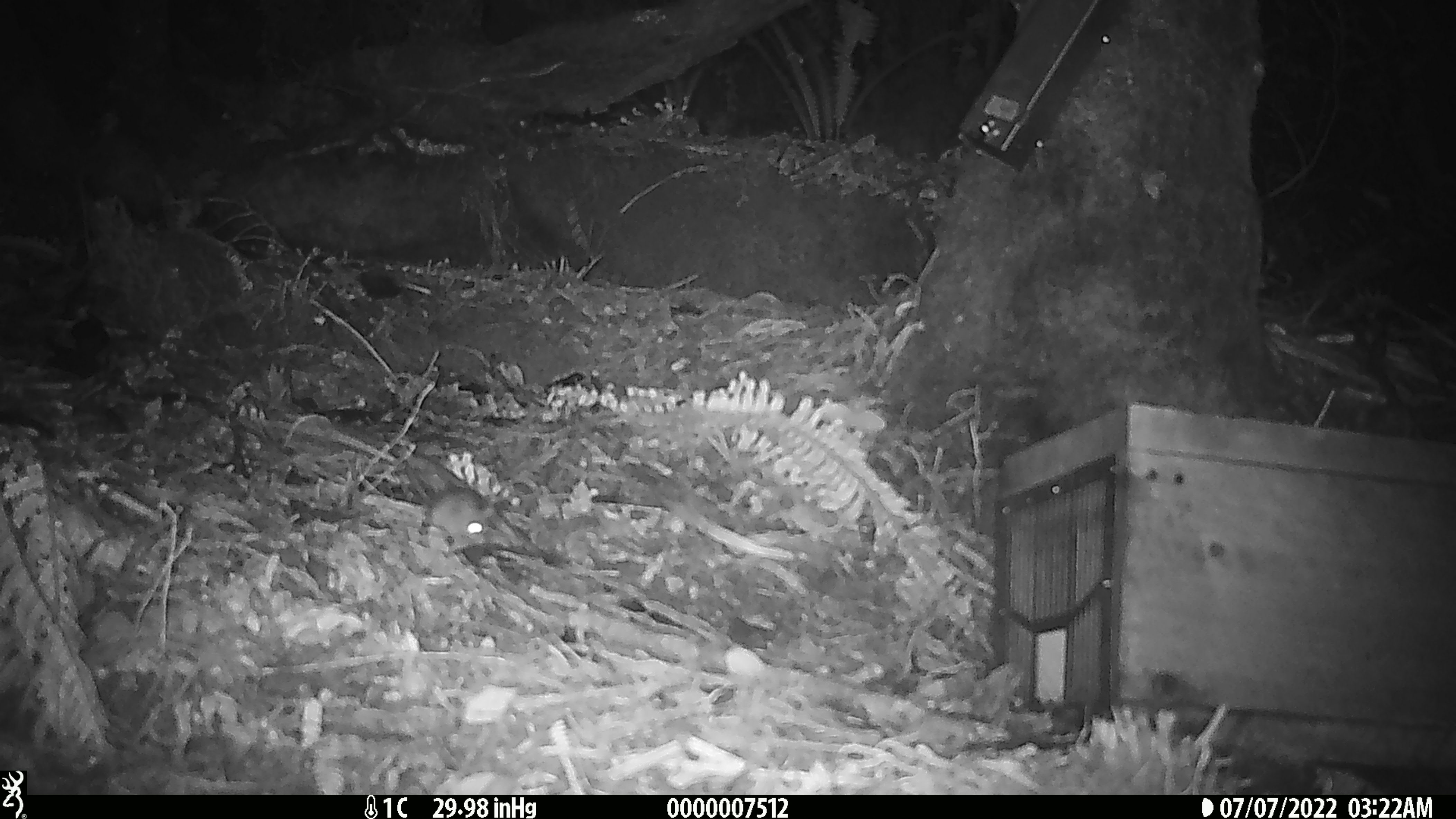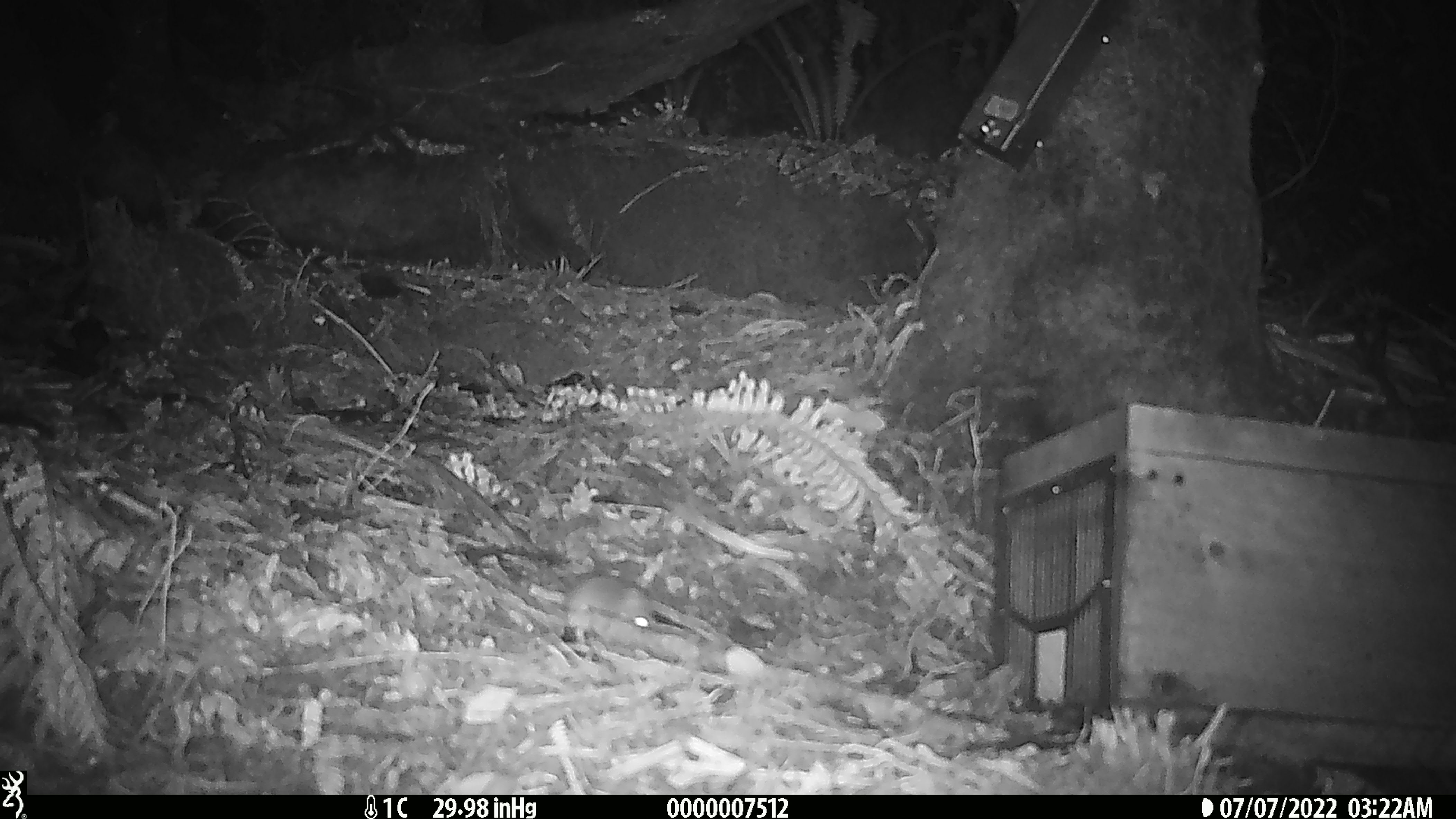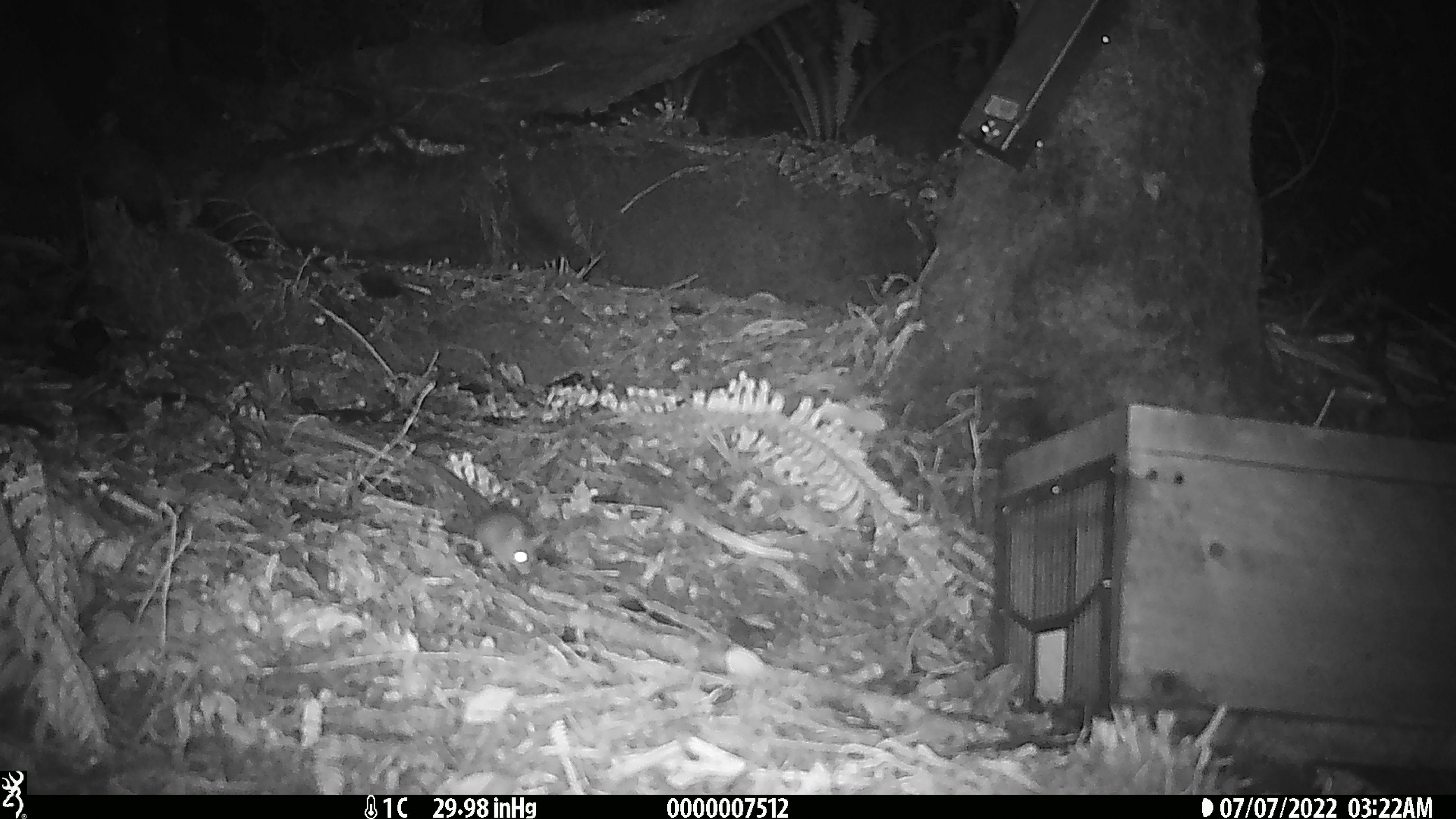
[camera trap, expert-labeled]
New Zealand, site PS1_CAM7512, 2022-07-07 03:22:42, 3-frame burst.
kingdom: Animalia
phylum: Chordata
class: Mammalia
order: Rodentia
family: Muridae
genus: Mus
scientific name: Mus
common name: mouse